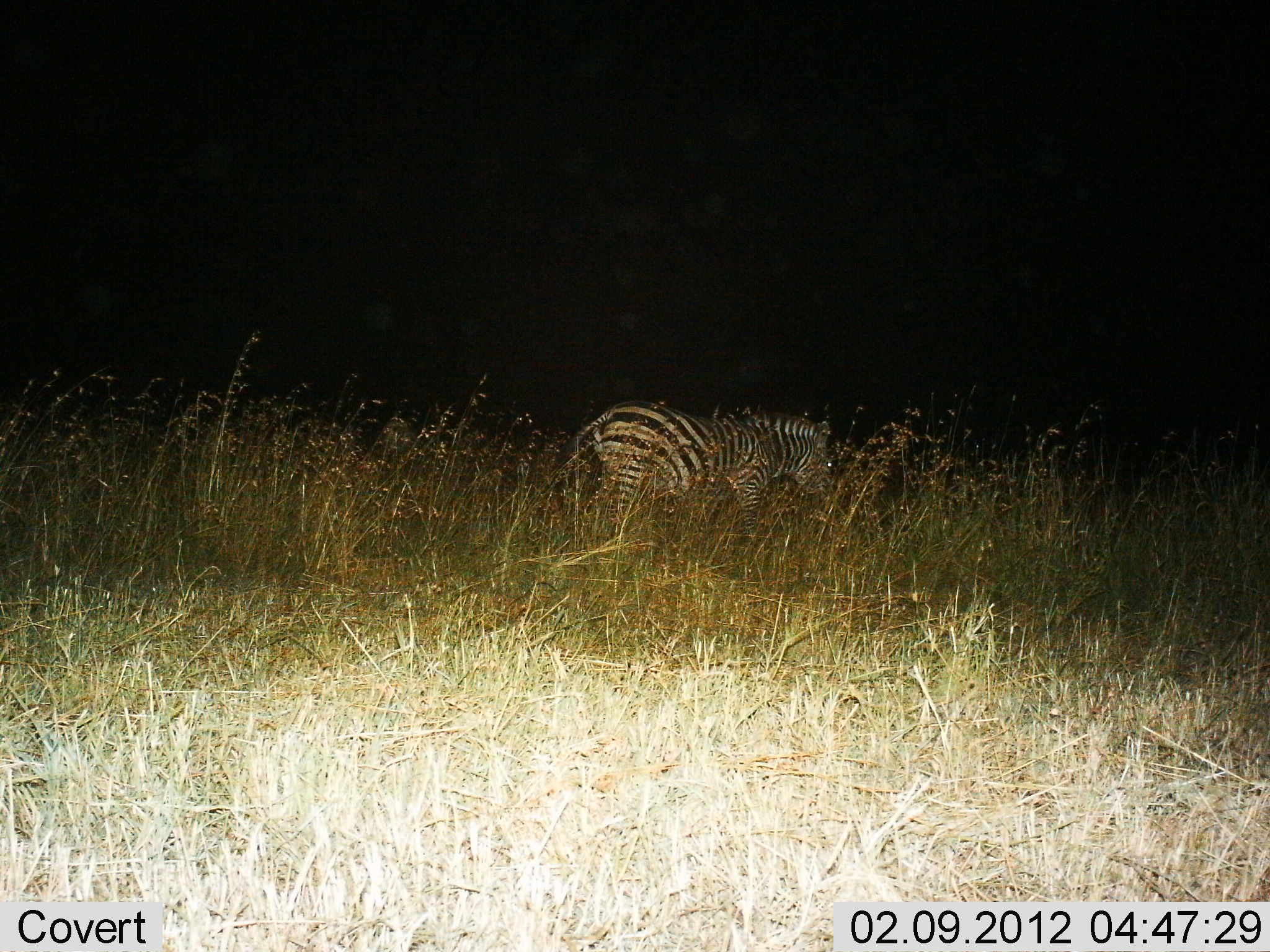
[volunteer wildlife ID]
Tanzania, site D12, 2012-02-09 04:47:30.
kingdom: Animalia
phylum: Chordata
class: Mammalia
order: Perissodactyla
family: Equidae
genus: Equus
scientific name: Equus quagga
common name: plains zebra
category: zebra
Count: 1.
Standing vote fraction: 57%.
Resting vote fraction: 0%.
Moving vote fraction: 29%.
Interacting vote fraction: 0%.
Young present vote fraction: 0%.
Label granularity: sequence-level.